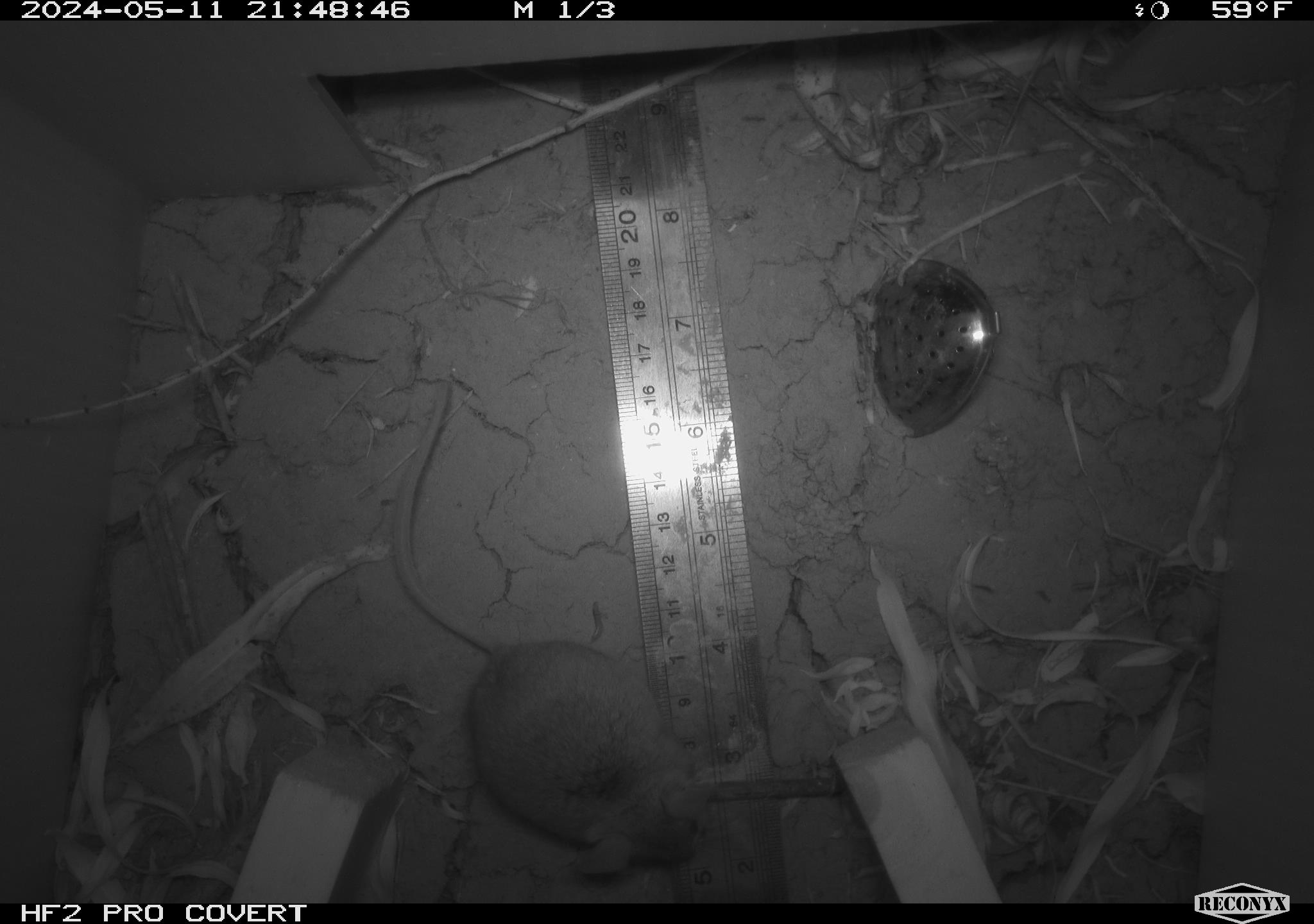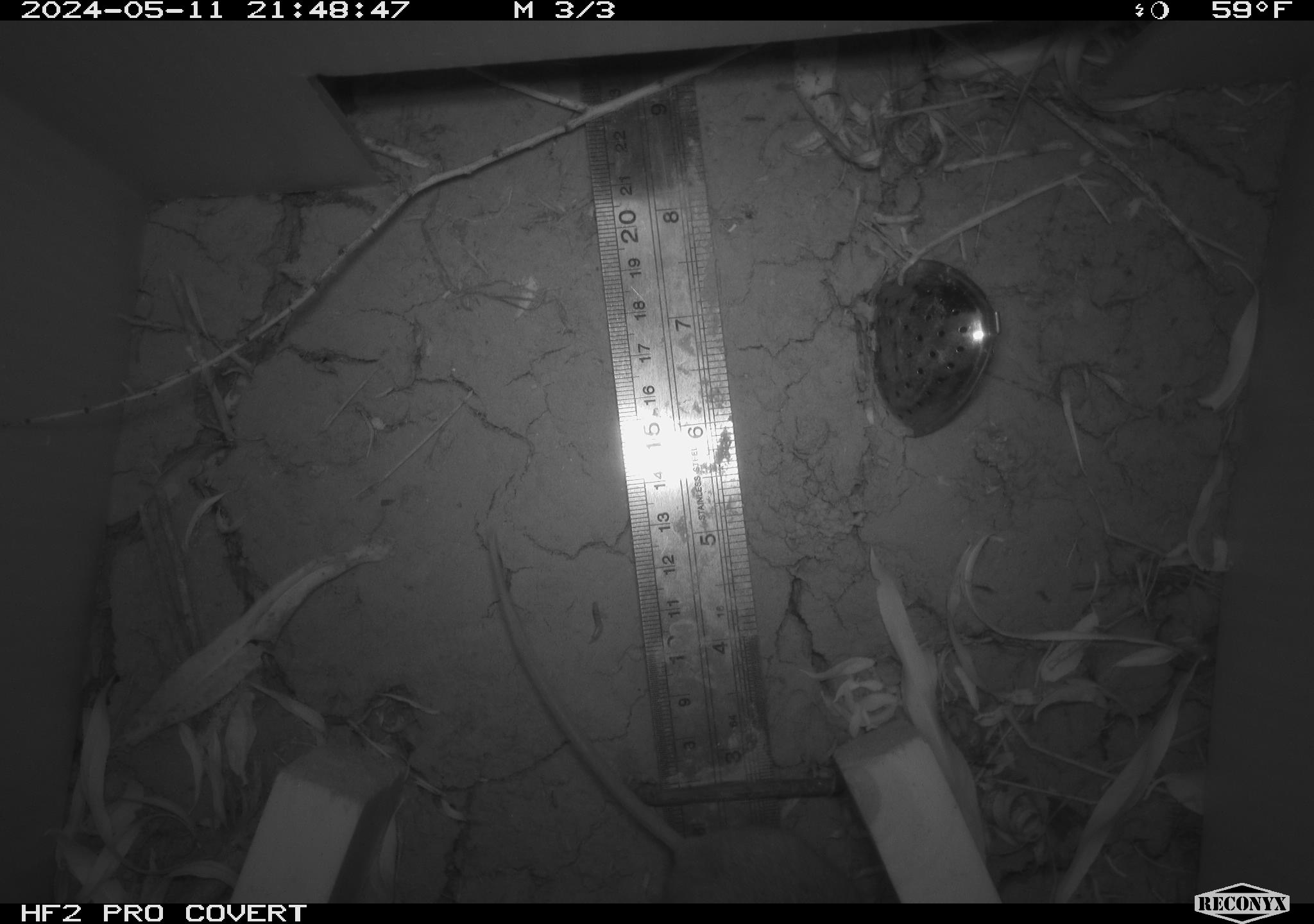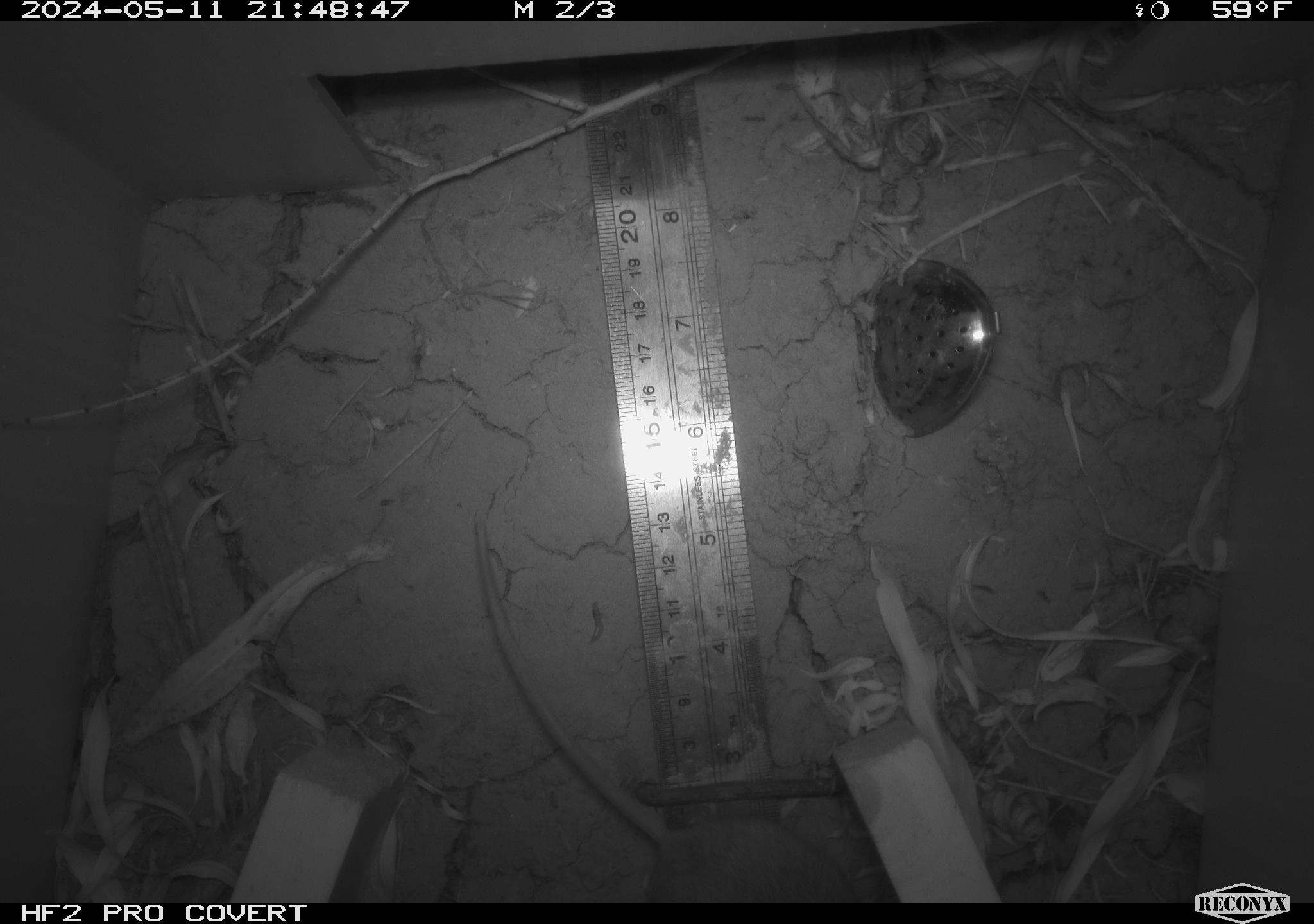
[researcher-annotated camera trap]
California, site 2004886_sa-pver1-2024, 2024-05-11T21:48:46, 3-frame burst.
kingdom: Animalia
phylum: Chordata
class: Mammalia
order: Rodentia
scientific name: Rodentia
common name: mouse species